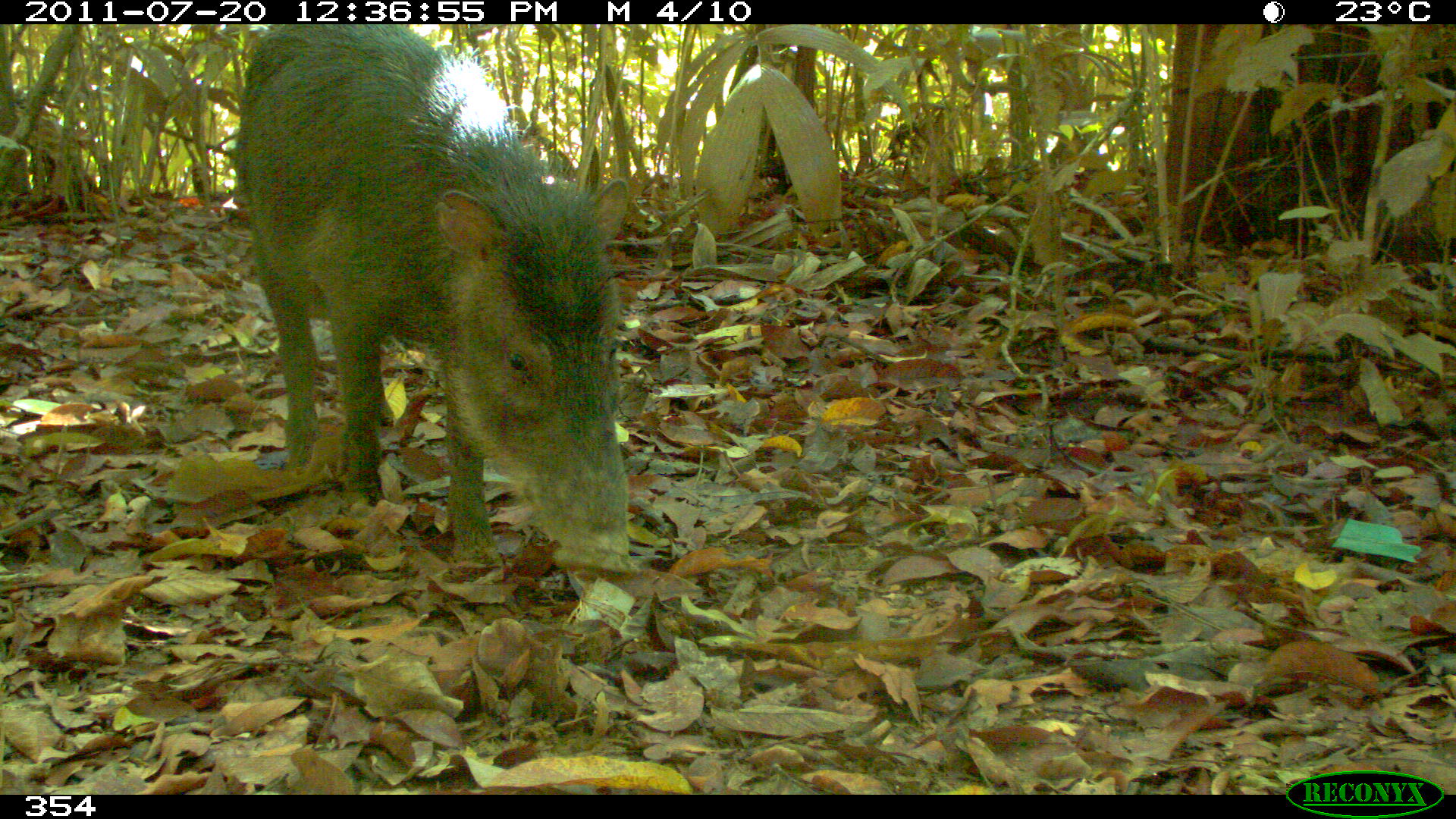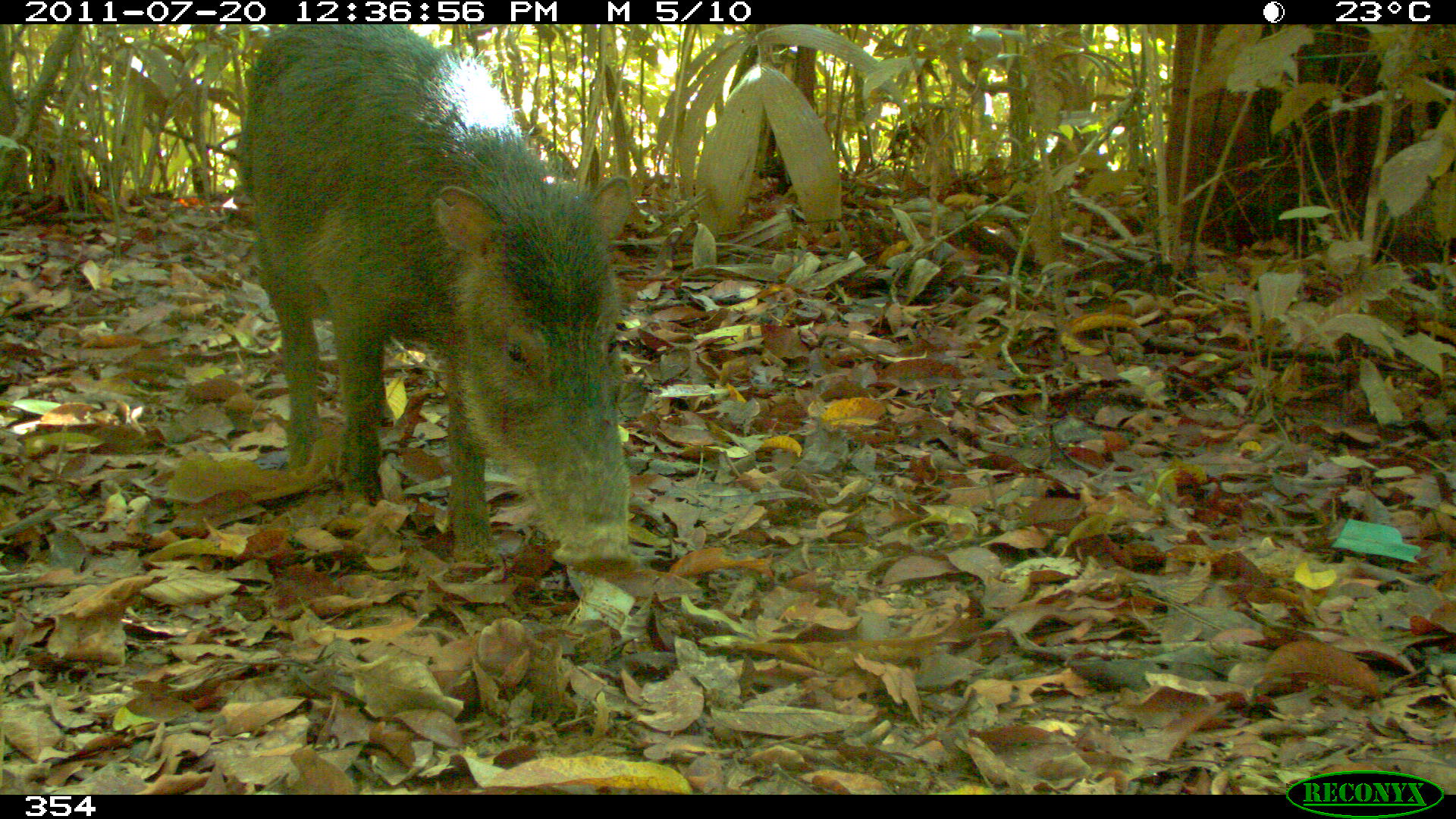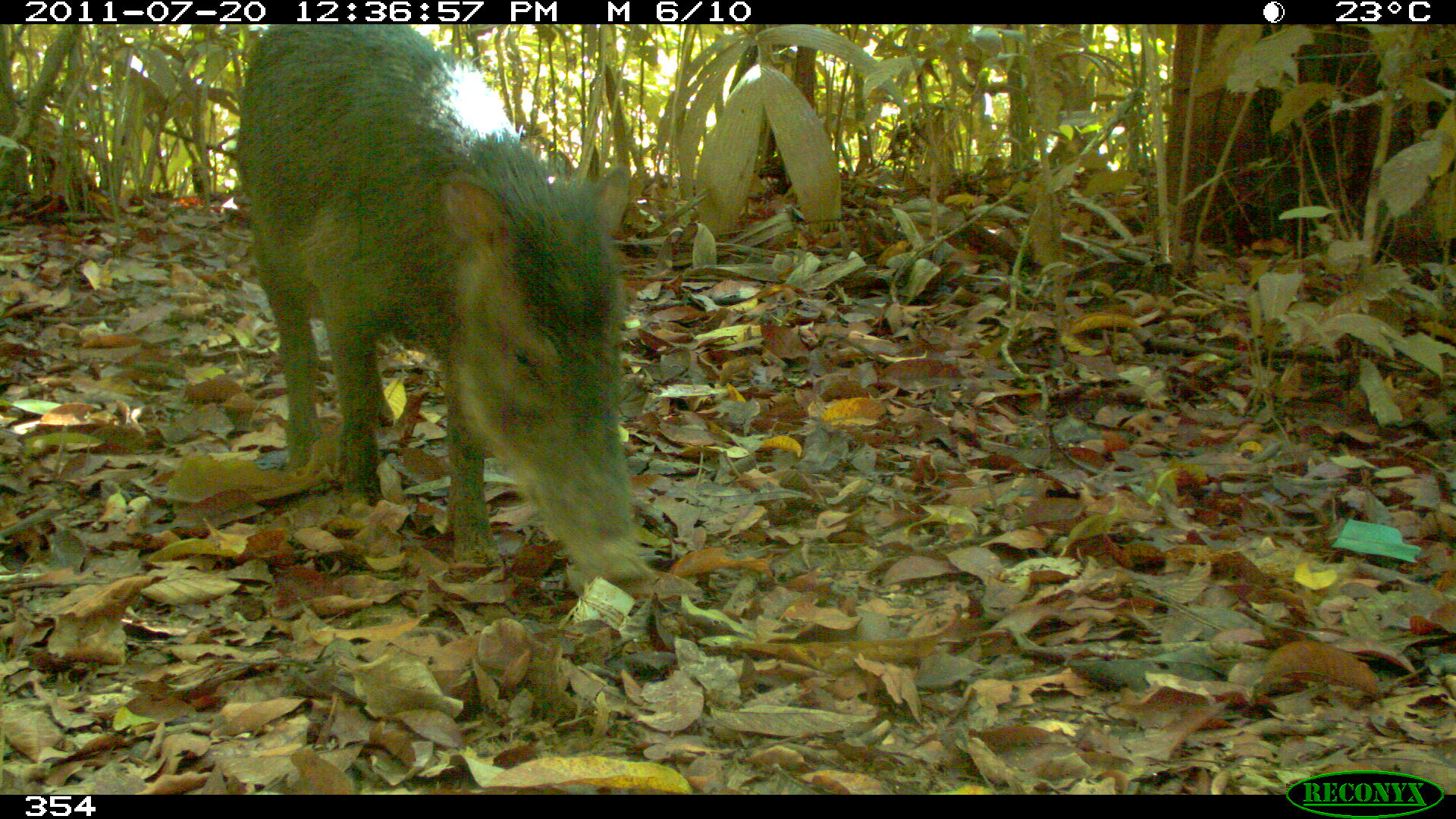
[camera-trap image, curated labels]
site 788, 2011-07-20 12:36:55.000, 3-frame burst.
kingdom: Animalia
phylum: Chordata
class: Mammalia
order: Artiodactyla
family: Tayassuidae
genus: Tayassu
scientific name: Tayassu pecari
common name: white-lipped peccary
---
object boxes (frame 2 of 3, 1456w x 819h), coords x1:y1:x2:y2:
tayassu pecari: 234:24:640:579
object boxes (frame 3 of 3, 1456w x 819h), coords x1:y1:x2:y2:
tayassu pecari: 234:24:659:587